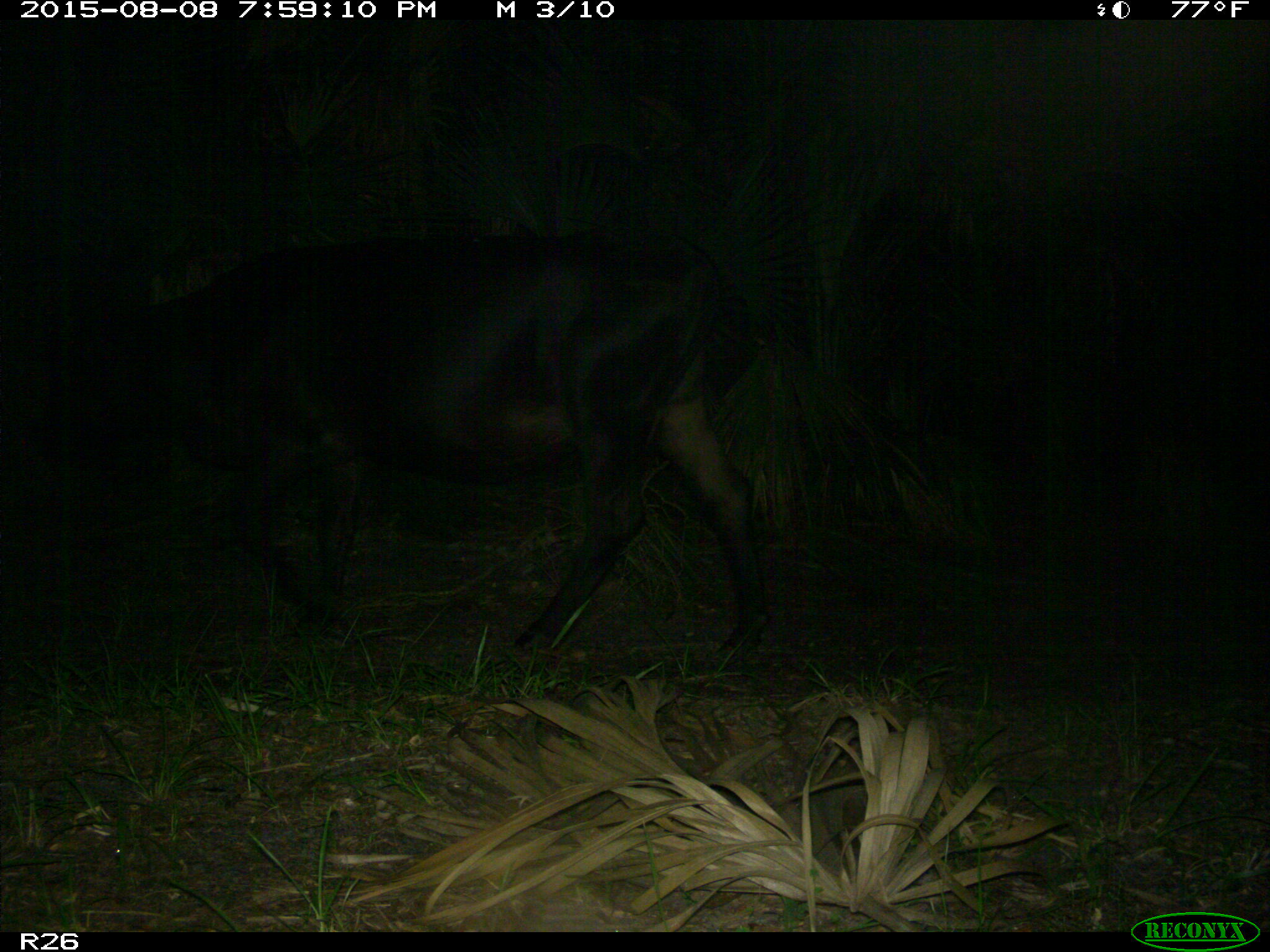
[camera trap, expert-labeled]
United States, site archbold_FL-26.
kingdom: Animalia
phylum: Chordata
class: Mammalia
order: Artiodactyla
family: Bovidae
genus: Bos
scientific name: Bos taurus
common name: domestic cow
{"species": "Bos taurus (domestic cow)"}